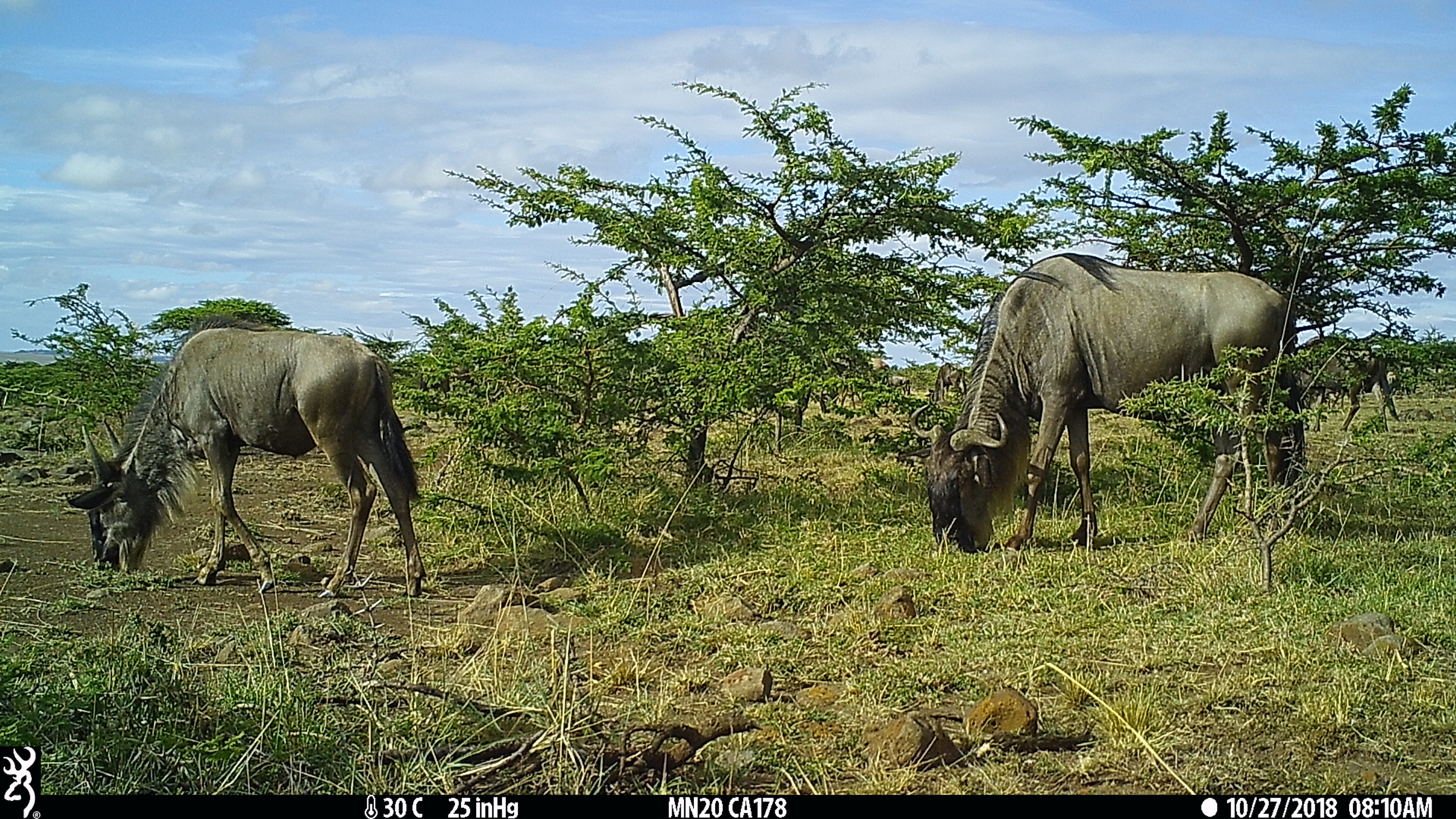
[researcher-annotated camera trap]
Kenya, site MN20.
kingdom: Animalia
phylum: Chordata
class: Mammalia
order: Artiodactyla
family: Bovidae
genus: Connochaetes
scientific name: Connochaetes taurinus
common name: blue wildebeest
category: wildebeest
Wildebeest (blue wildebeest) (Connochaetes taurinus).